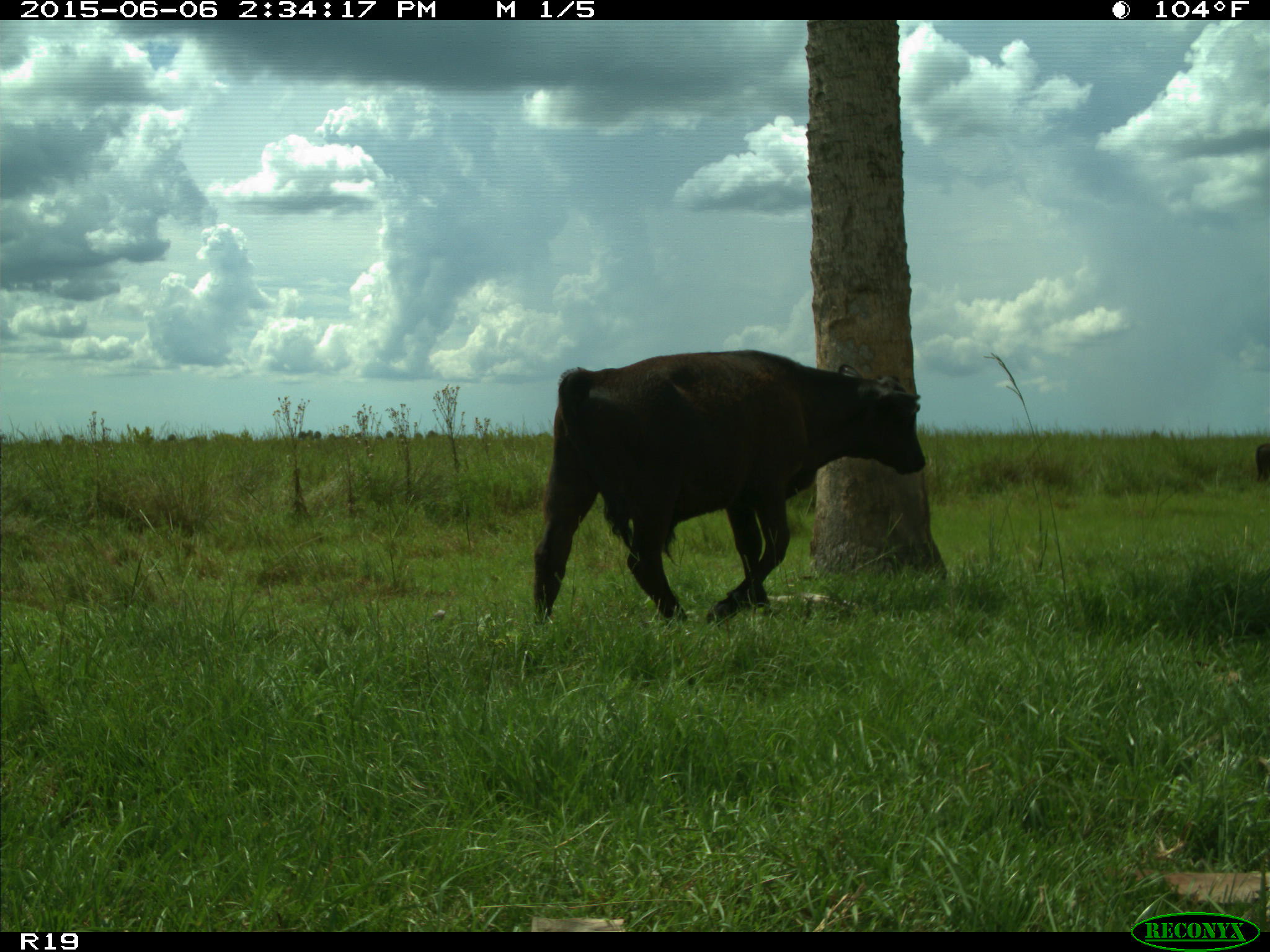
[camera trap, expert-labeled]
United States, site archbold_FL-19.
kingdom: Animalia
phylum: Chordata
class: Mammalia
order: Artiodactyla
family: Bovidae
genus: Bos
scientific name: Bos taurus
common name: domestic cow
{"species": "Bos taurus (domestic cow)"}